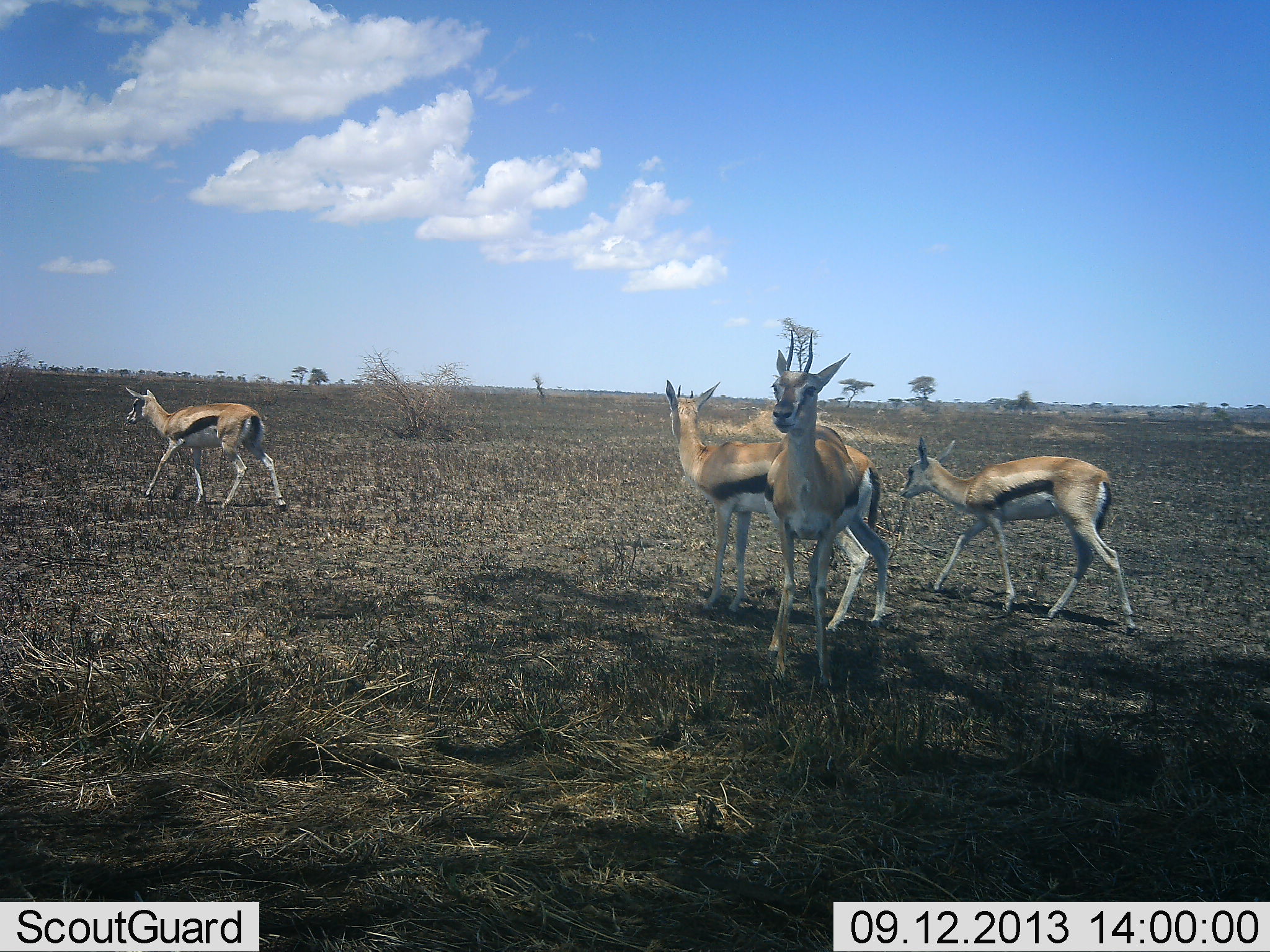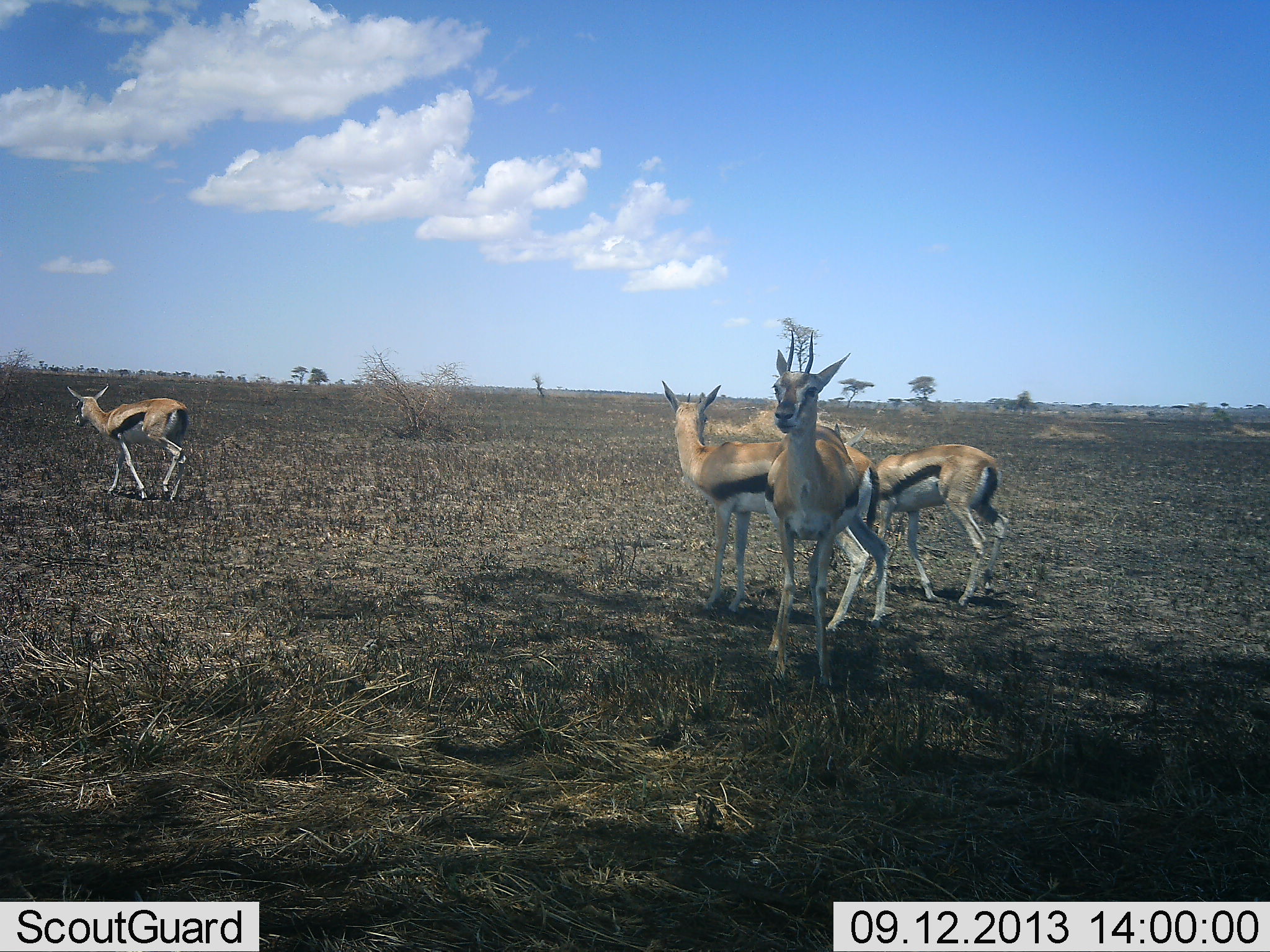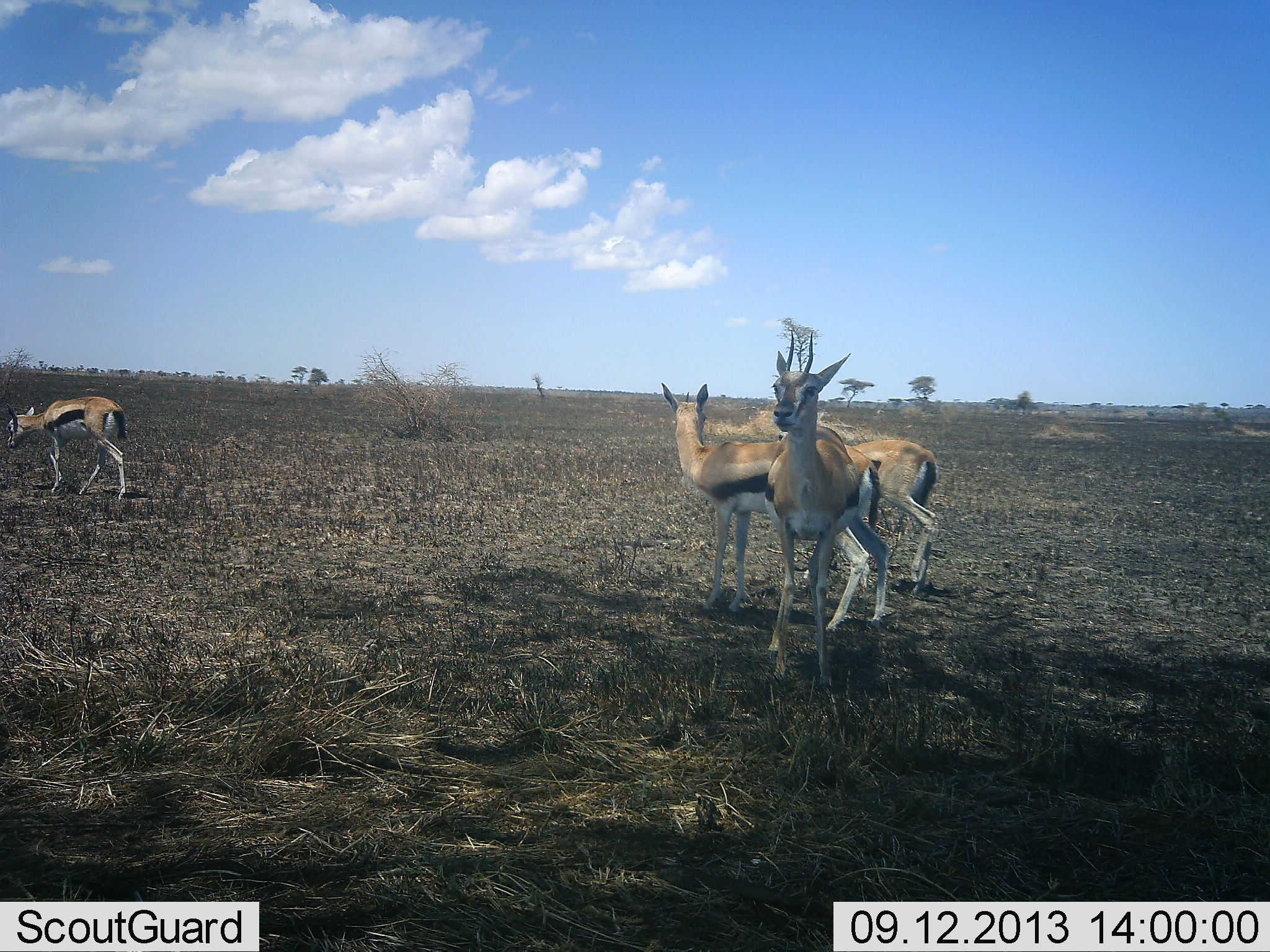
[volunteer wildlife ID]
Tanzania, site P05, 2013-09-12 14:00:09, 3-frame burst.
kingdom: Animalia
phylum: Chordata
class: Mammalia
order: Artiodactyla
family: Bovidae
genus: Eudorcas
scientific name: Eudorcas thomsonii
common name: thomson's gazelle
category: gazellethomsons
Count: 4.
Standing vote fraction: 100%.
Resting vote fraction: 0%.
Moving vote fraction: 67%.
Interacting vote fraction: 0%.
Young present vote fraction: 0%.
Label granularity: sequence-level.